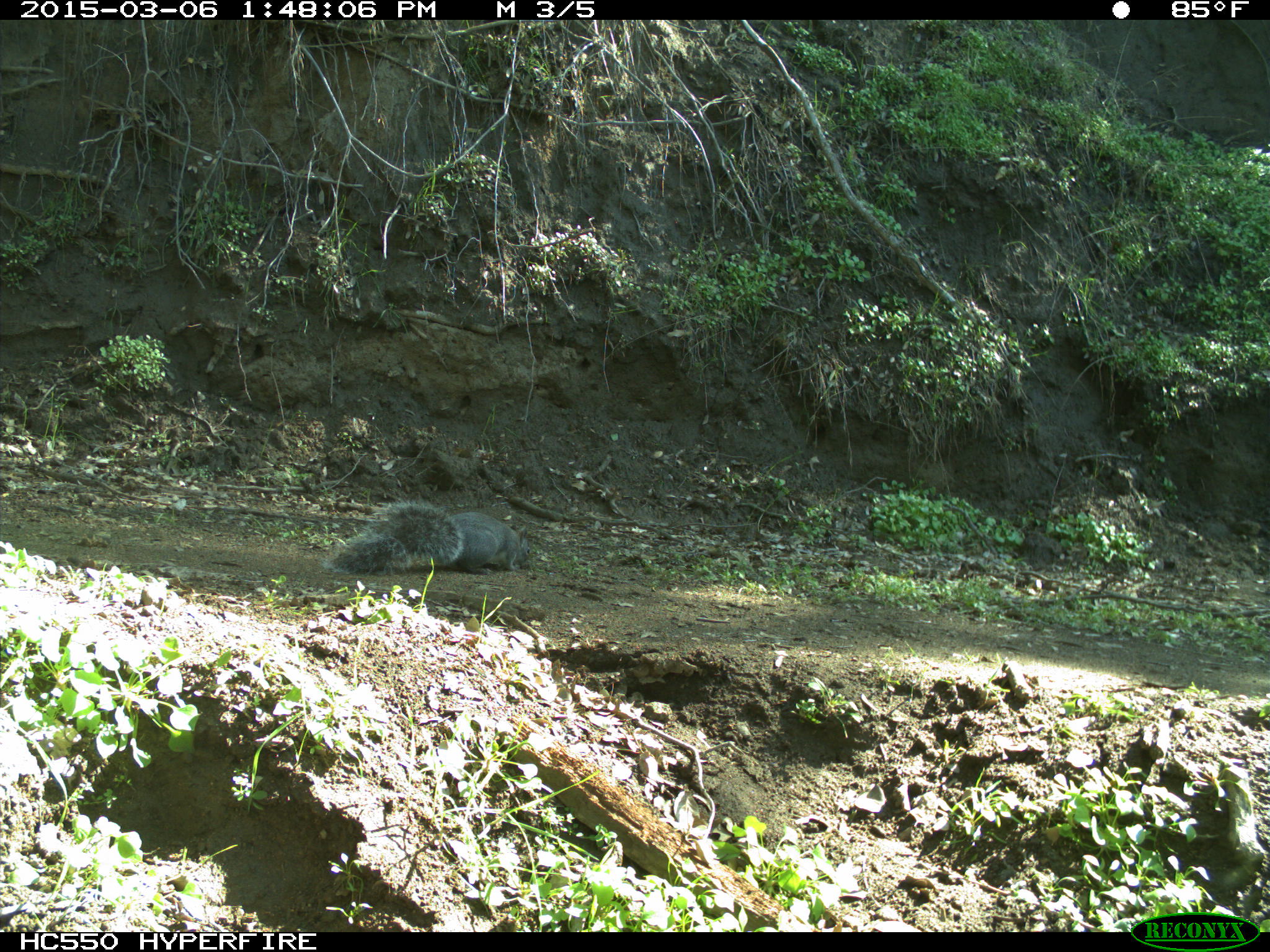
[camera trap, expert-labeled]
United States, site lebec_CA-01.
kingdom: Animalia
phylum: Chordata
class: Mammalia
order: Rodentia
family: Sciuridae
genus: Sciurus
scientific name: Sciurus carolinensis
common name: eastern gray squirrel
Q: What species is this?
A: Sciurus carolinensis (eastern gray squirrel).